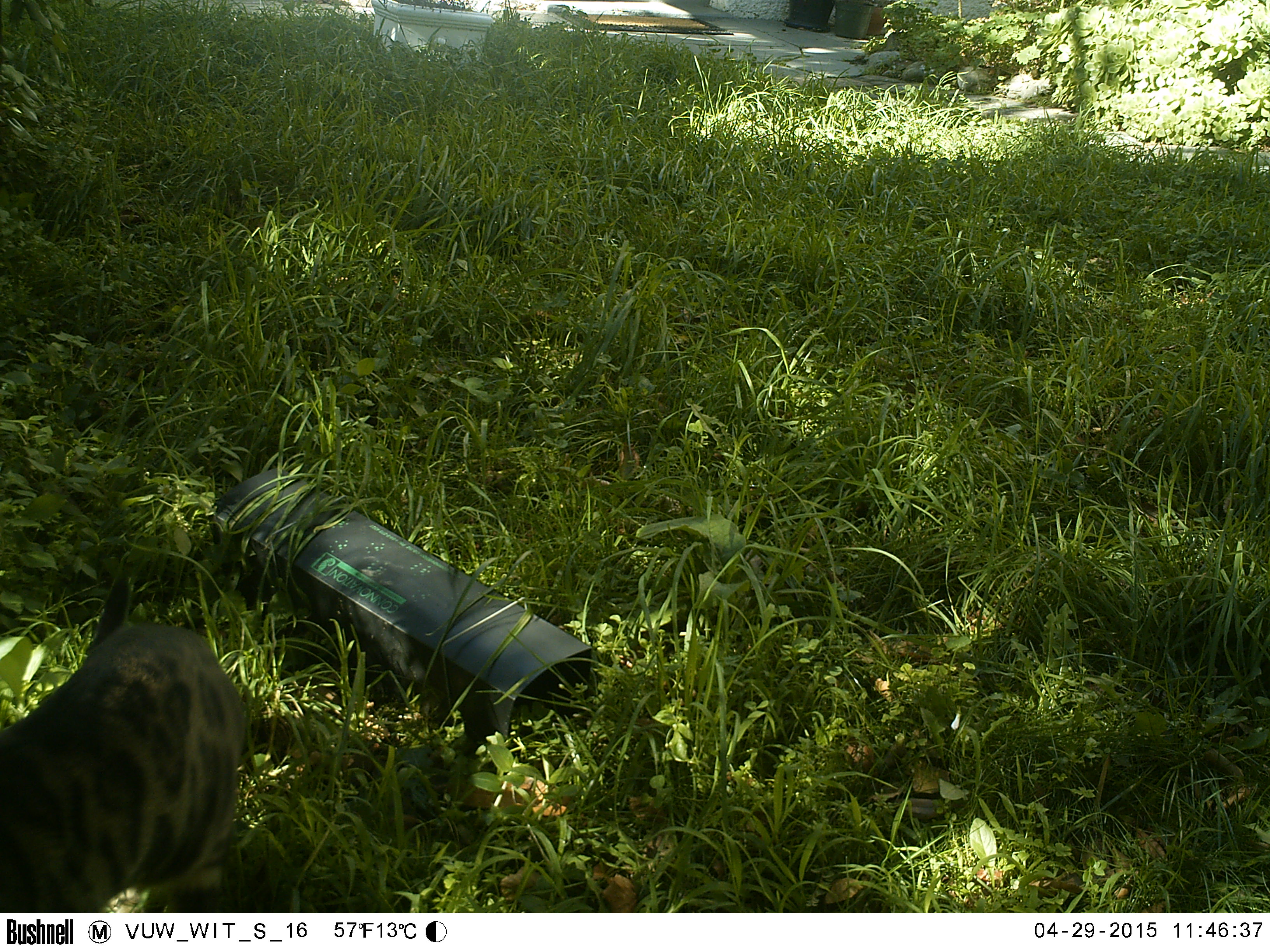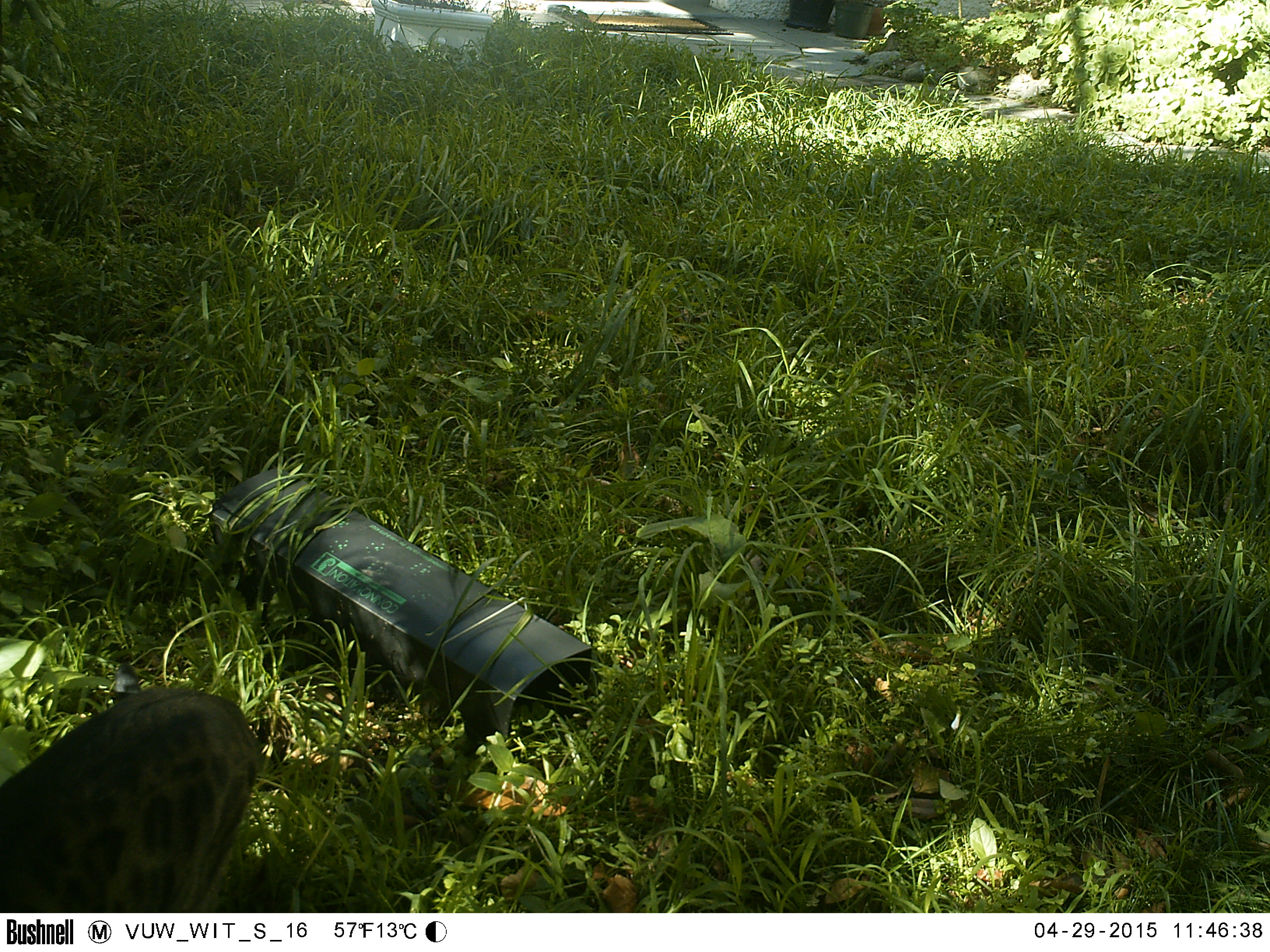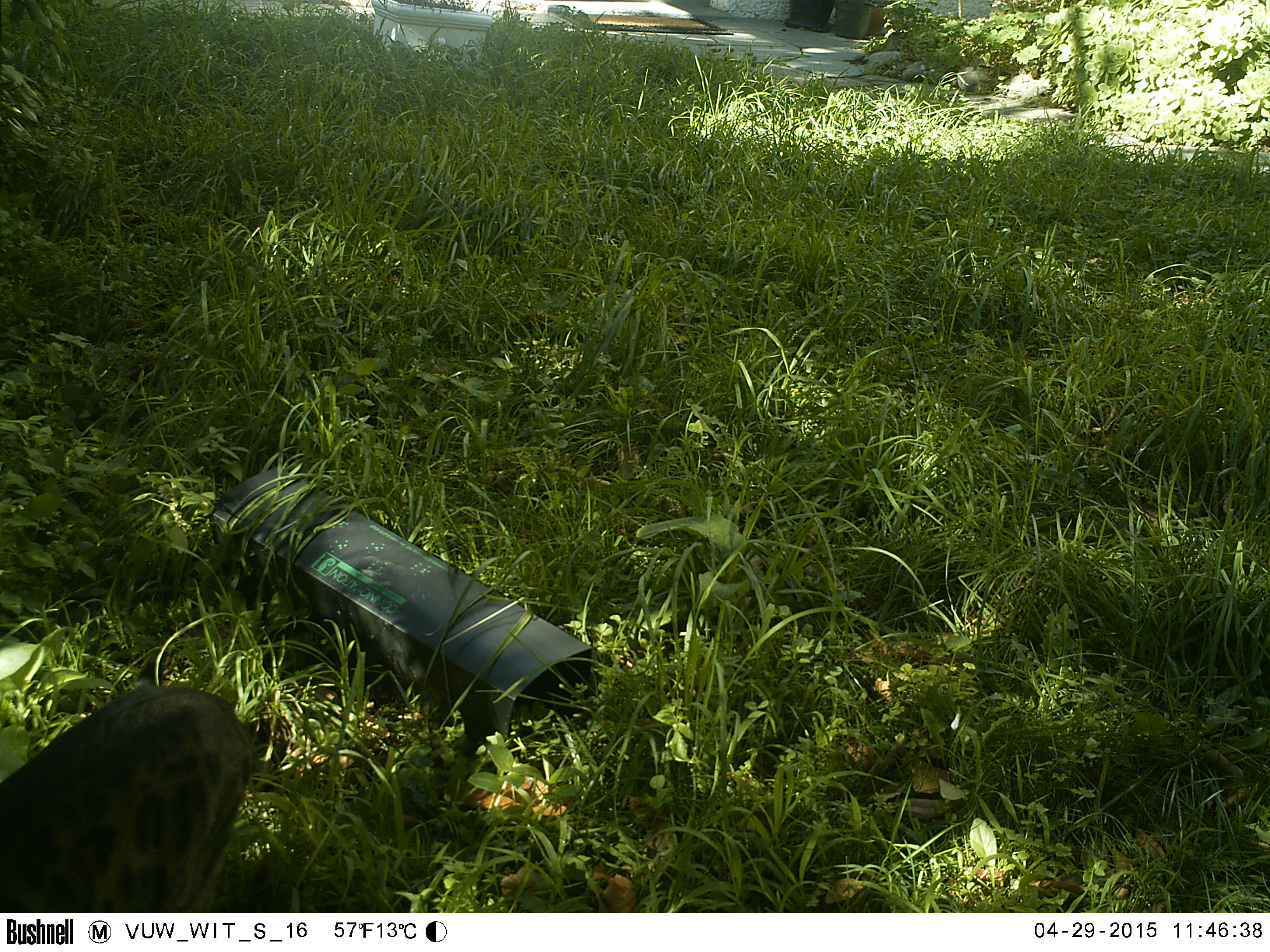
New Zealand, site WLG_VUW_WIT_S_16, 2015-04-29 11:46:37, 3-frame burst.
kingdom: Animalia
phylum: Chordata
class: Mammalia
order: Carnivora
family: Felidae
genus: Felis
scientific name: Felis catus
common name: domestic cat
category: cat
Cat (domestic cat) (Felis catus).